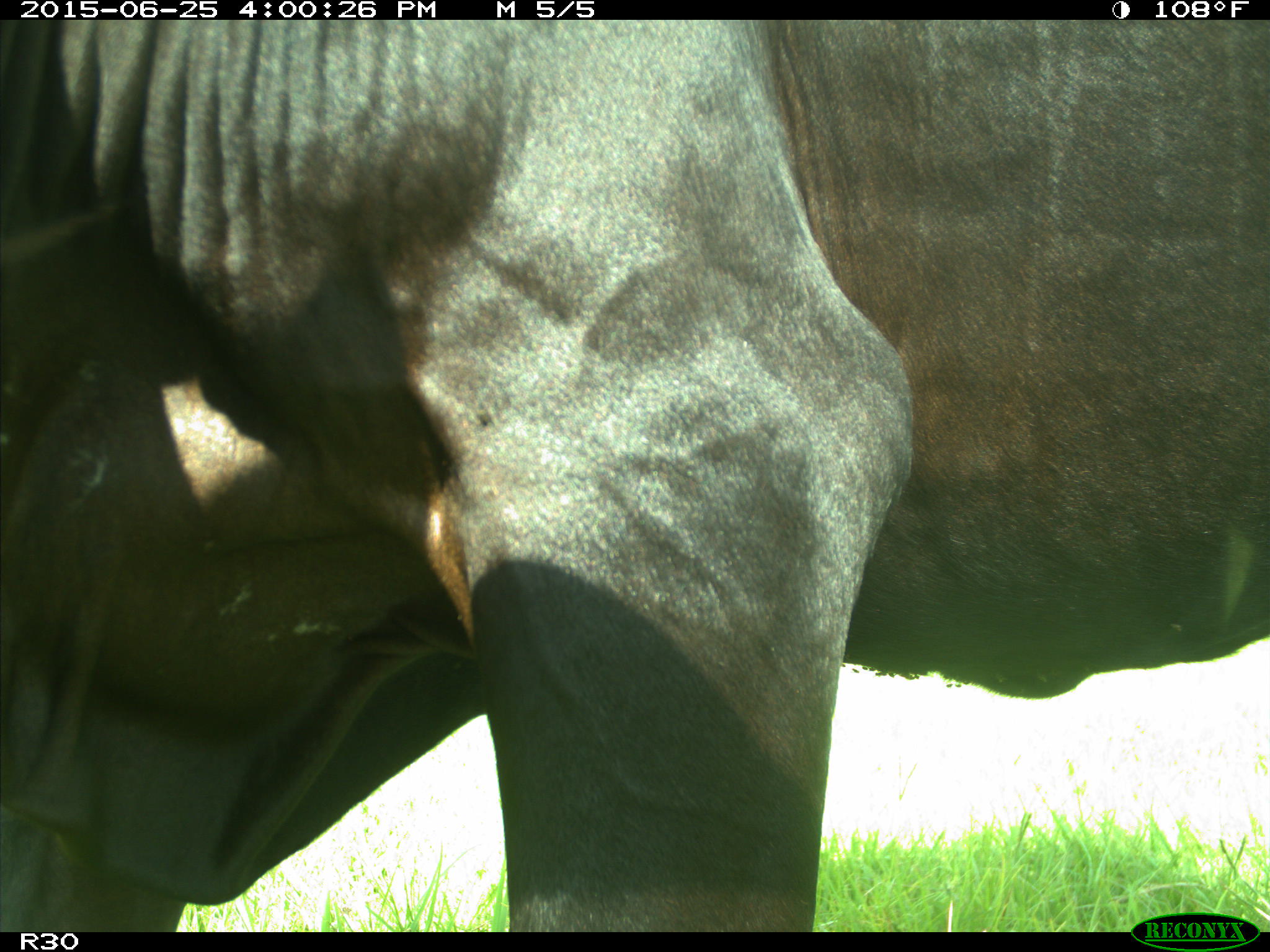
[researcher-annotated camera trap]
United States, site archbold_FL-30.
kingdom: Animalia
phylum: Chordata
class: Mammalia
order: Artiodactyla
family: Bovidae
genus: Bos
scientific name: Bos taurus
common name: domestic cow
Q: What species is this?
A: Bos taurus (domestic cow).